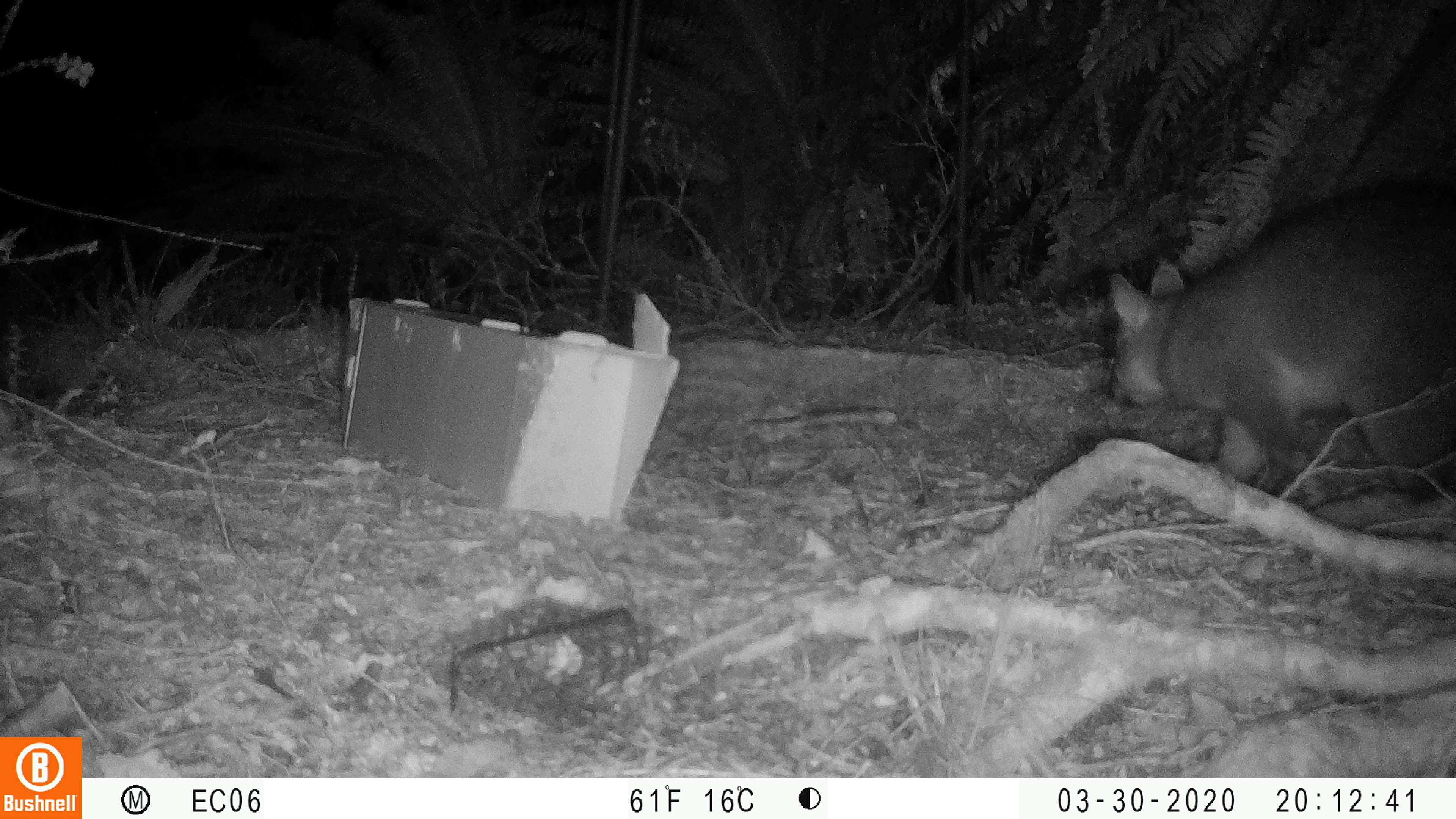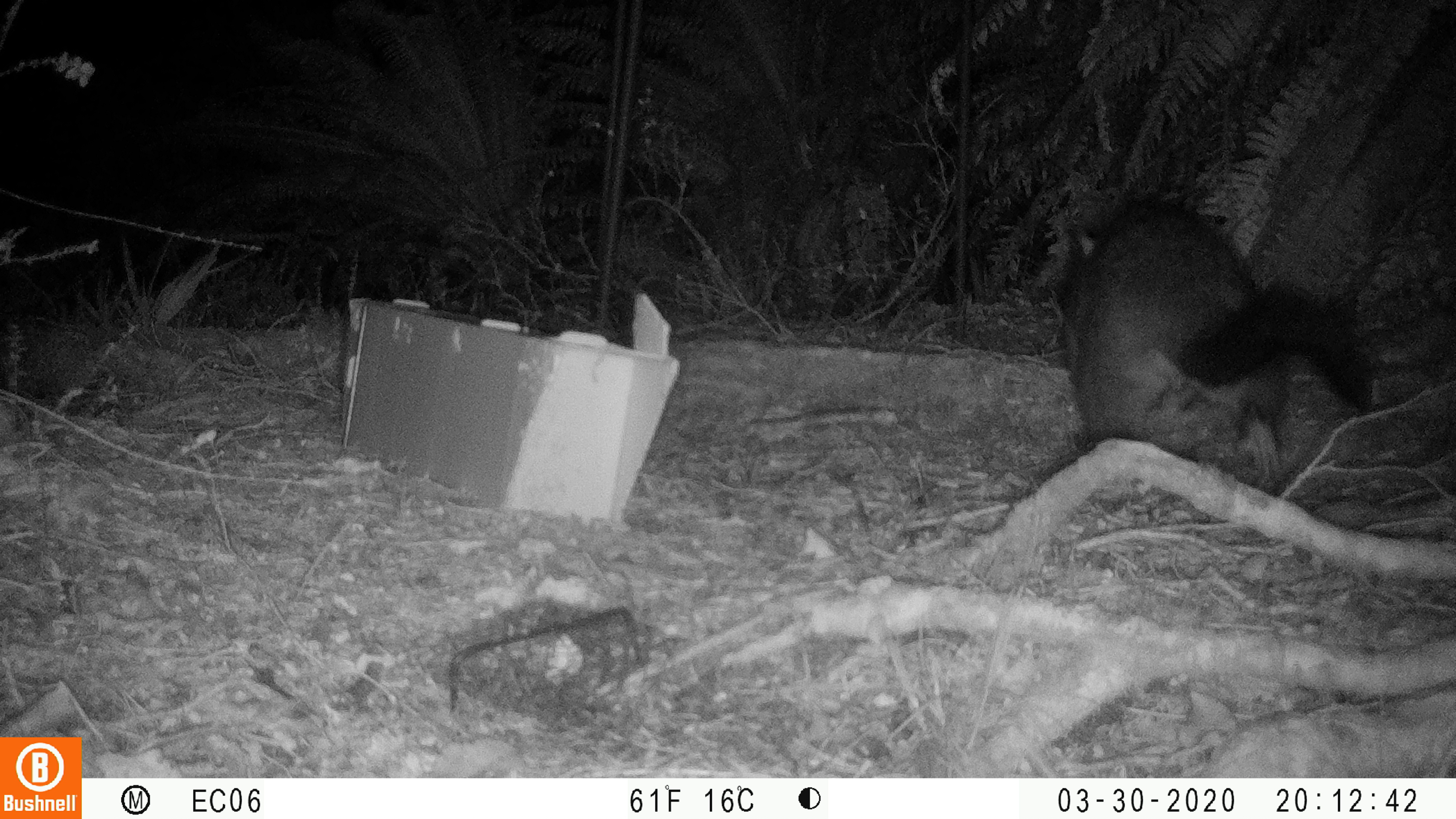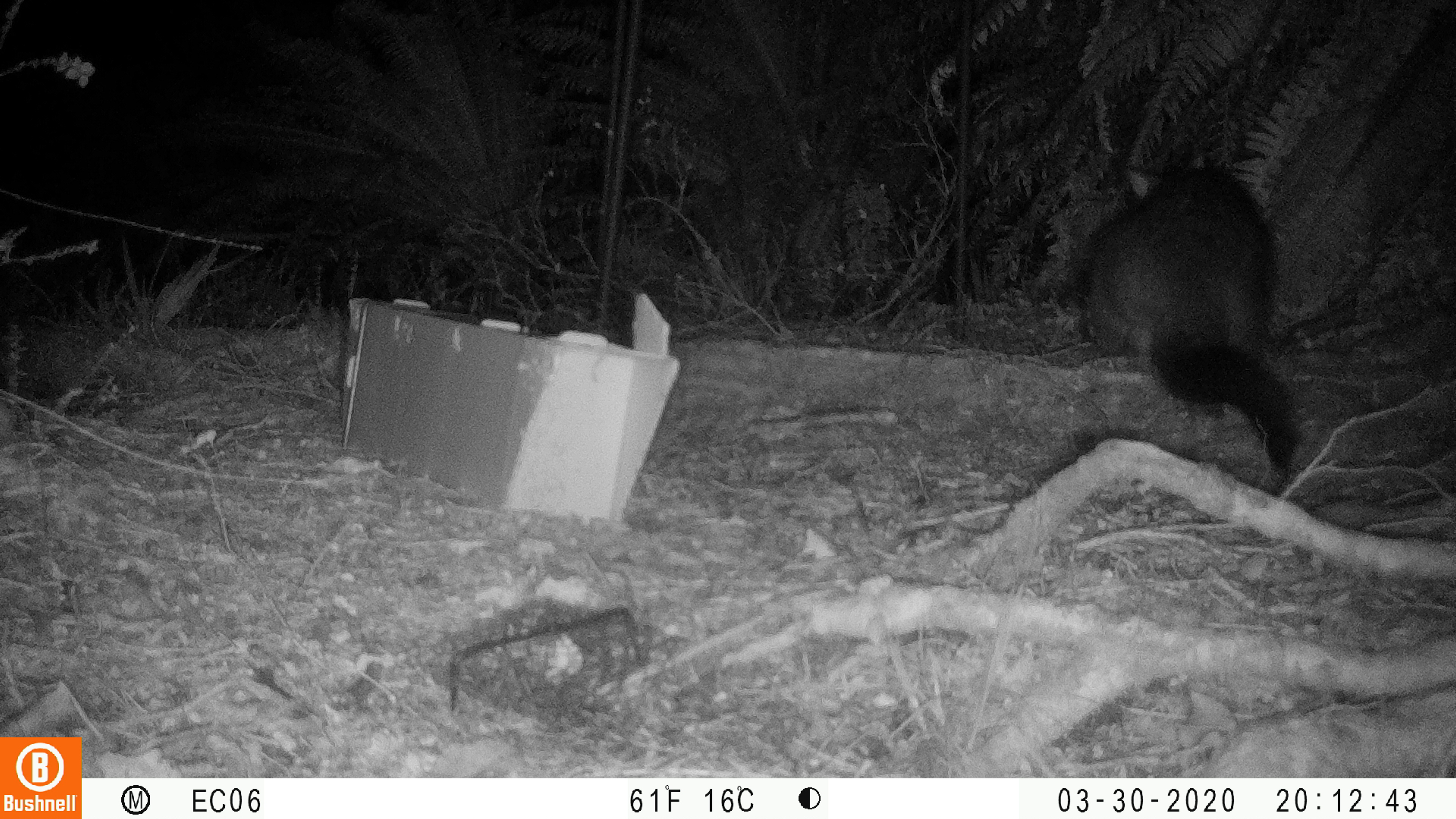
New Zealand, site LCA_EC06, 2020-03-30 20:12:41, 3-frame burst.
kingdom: Animalia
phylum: Chordata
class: Mammalia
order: Diprotodontia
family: Phalangeridae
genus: Trichosurus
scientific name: Trichosurus vulpecula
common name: common brushtail possum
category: possum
Possum (common brushtail possum) (Trichosurus vulpecula).